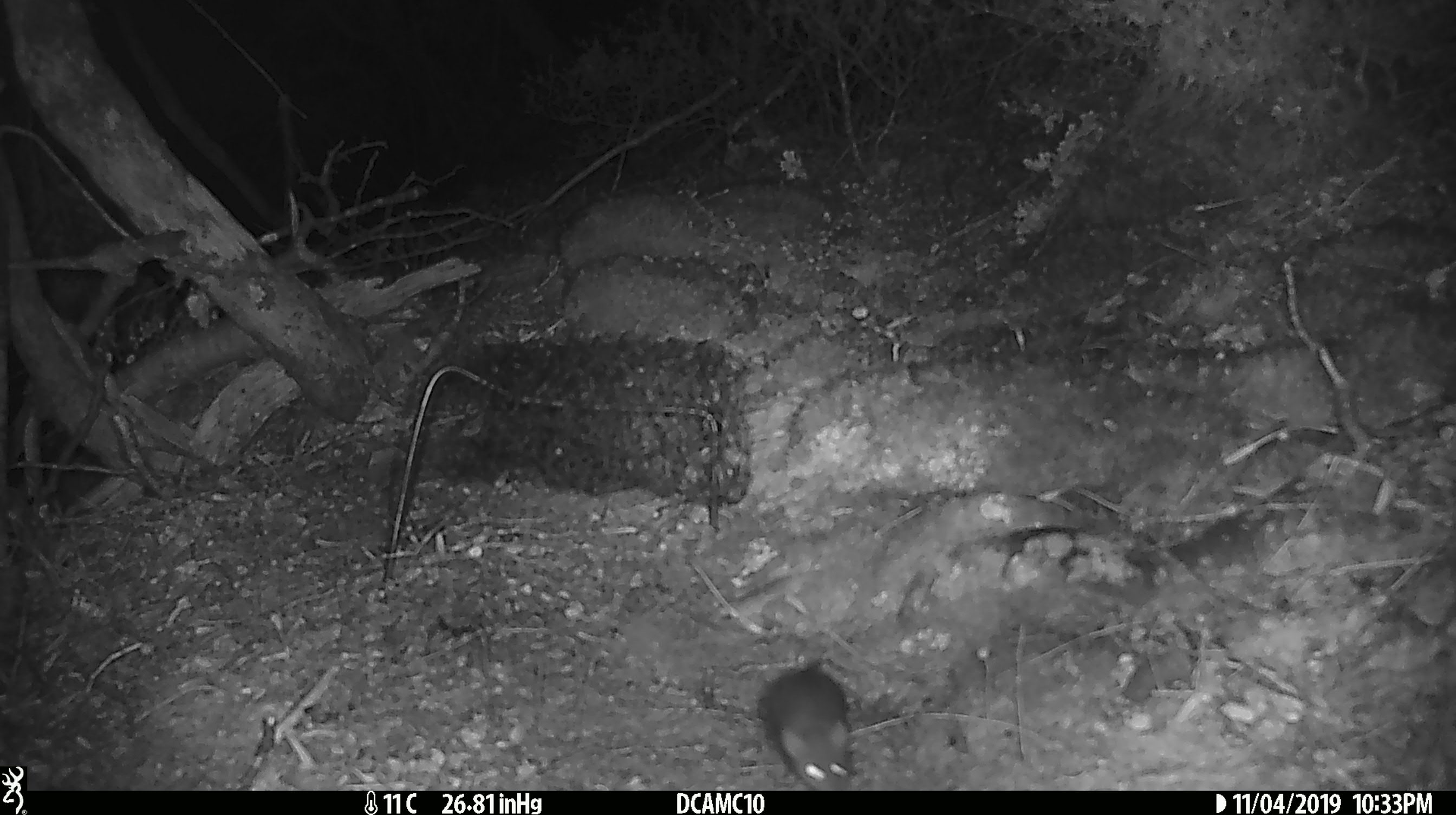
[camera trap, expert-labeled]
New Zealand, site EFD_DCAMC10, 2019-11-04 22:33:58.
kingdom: Animalia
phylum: Chordata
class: Mammalia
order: Rodentia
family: Muridae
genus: Mus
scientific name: Mus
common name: mouse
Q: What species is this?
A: Mouse (Mus).